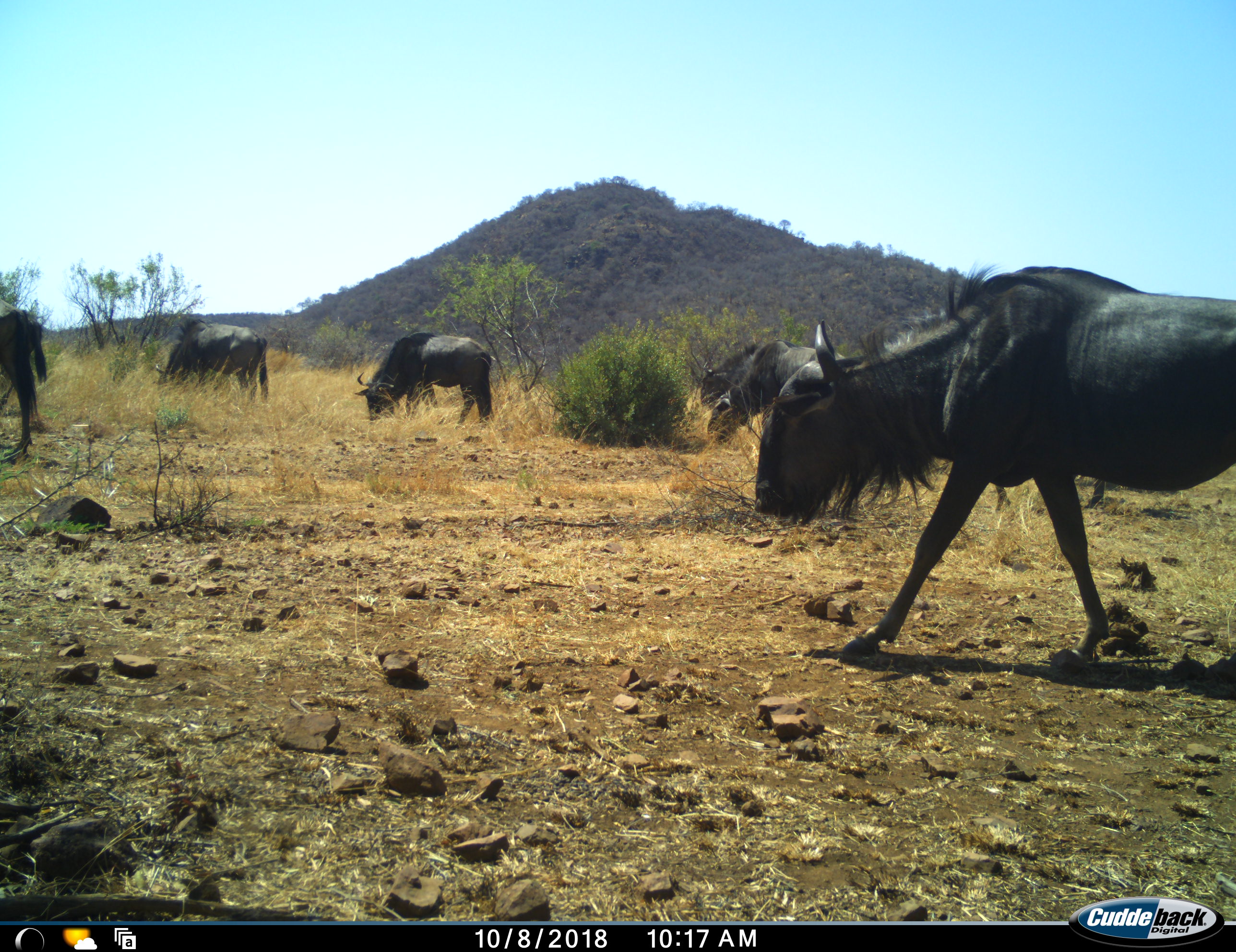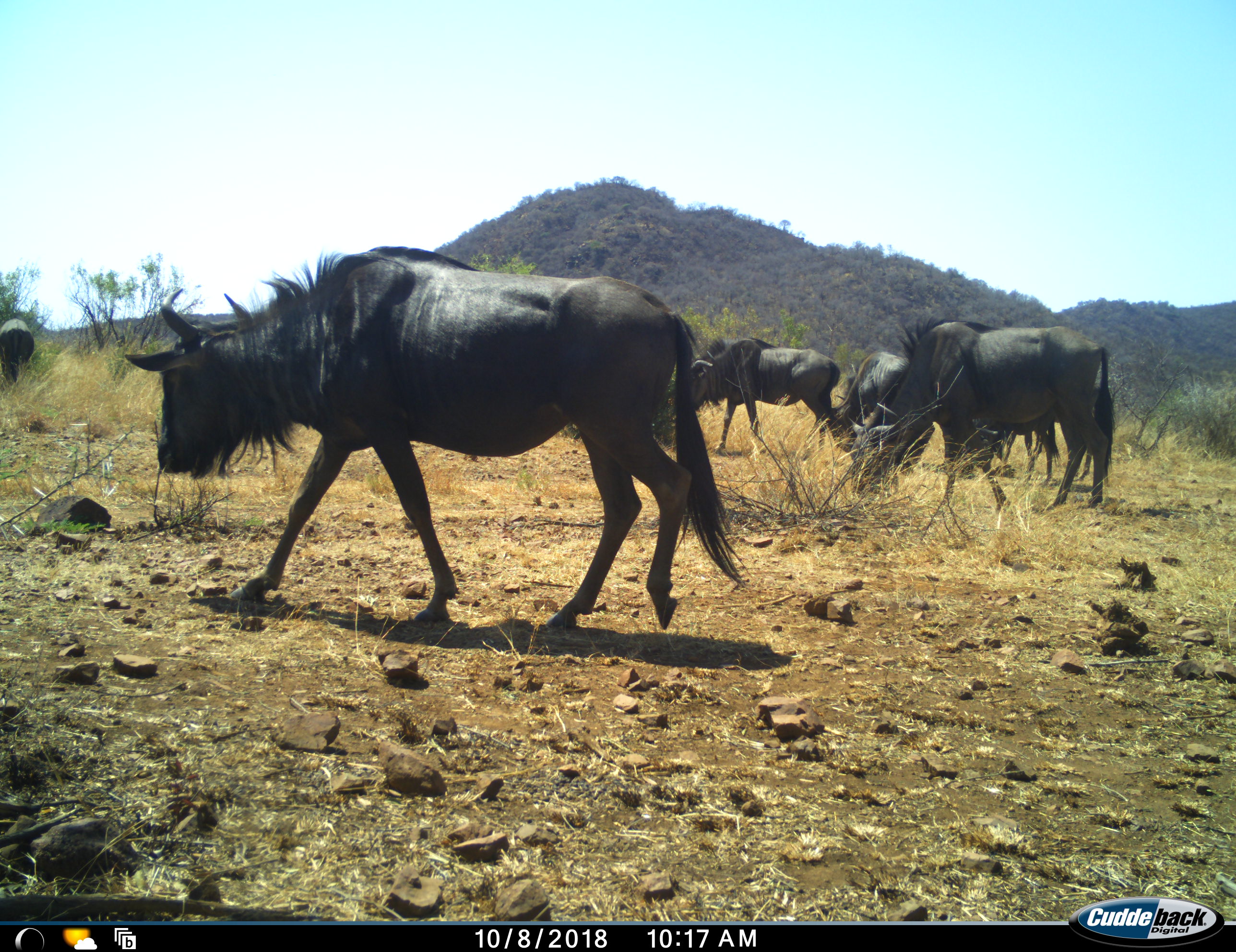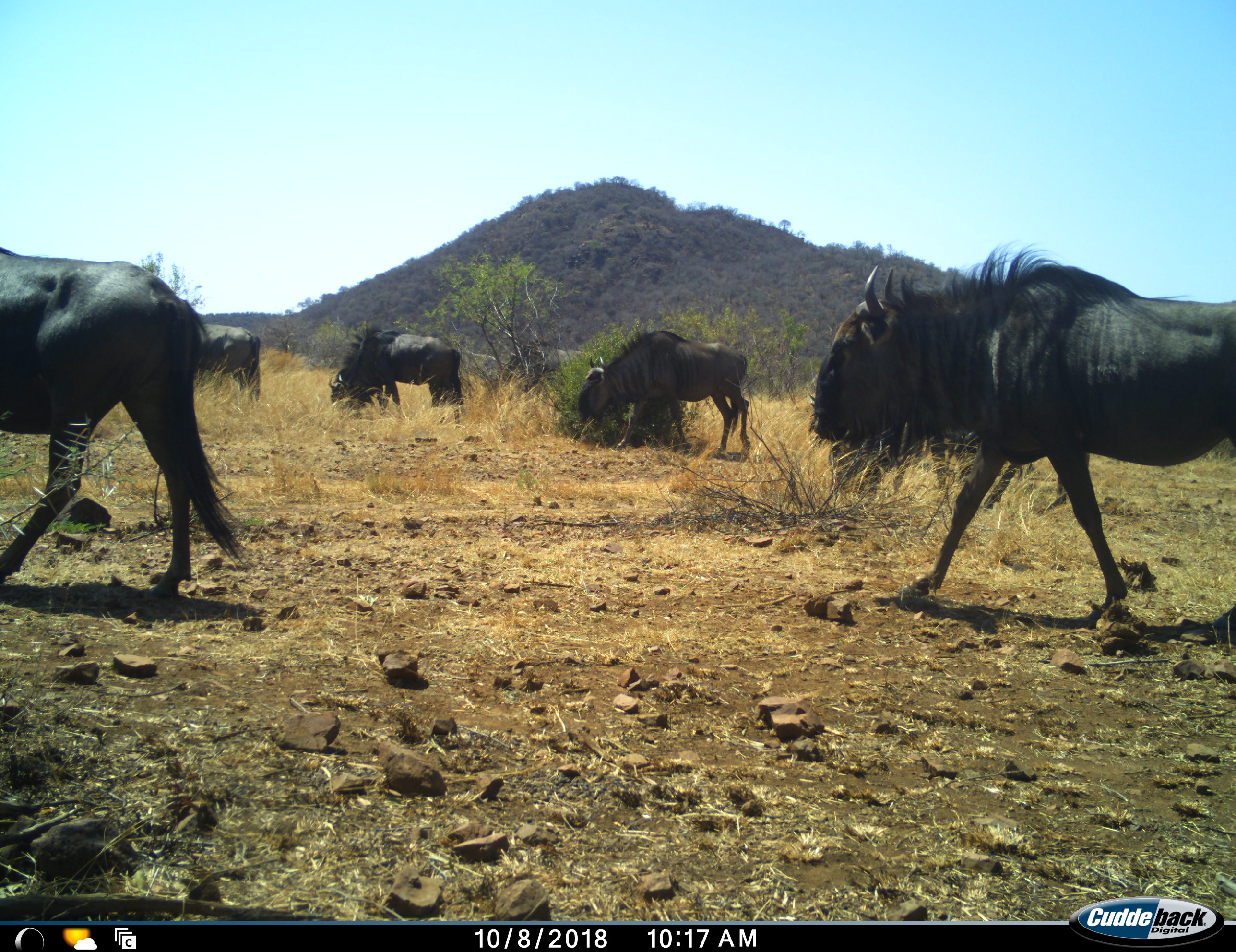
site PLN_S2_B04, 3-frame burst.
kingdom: Animalia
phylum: Chordata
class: Mammalia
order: Artiodactyla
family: Bovidae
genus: Connochaetes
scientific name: Connochaetes taurinus taurinus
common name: blue wildebeest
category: wildebeestblue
Wildebeestblue (blue wildebeest) (Connochaetes taurinus taurinus), count 8. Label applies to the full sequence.